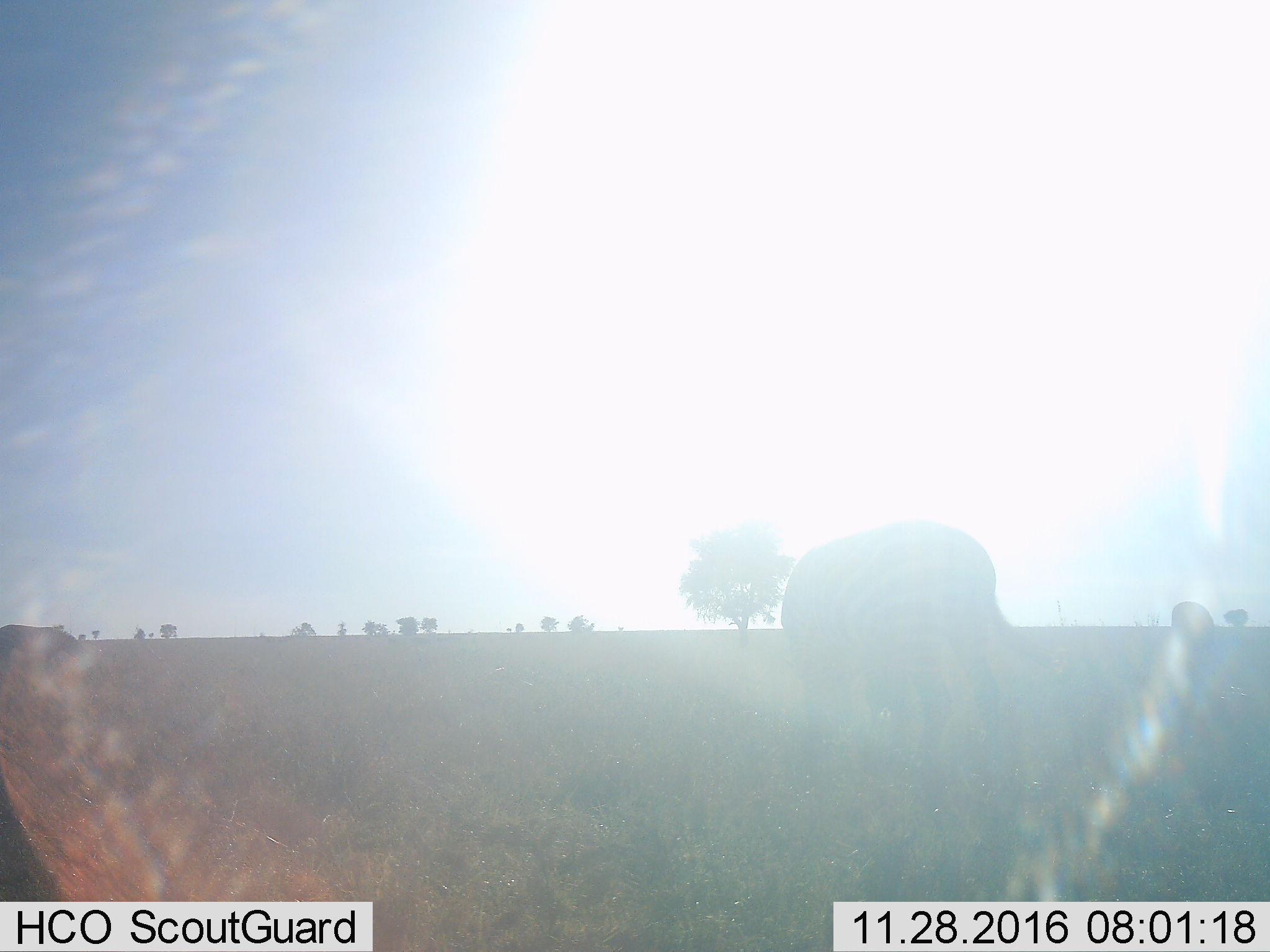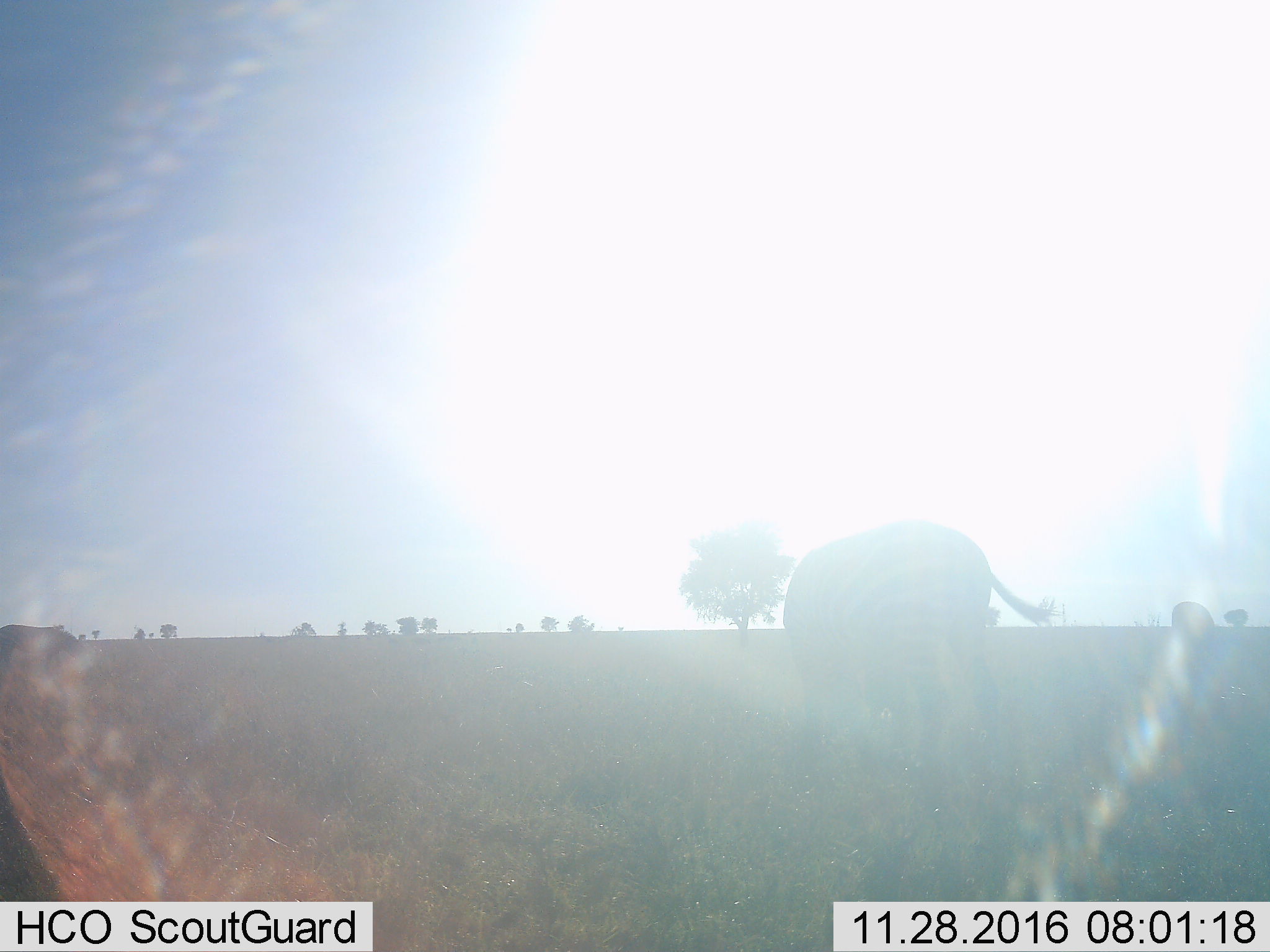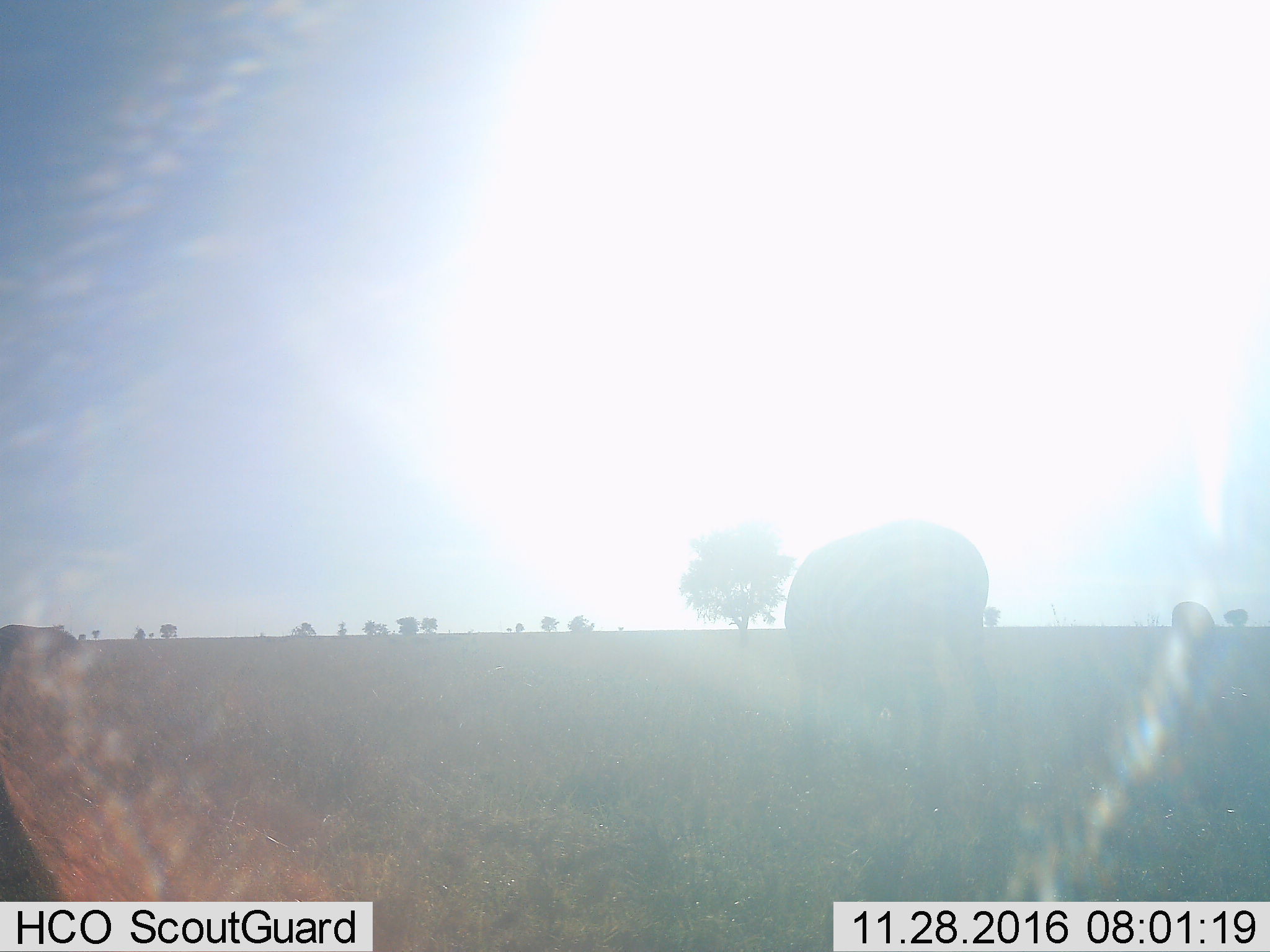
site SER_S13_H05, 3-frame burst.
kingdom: Animalia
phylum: Chordata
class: Mammalia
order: Perissodactyla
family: Equidae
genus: Equus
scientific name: Equus quagga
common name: plains zebra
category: zebraplains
Zebraplains (plains zebra) (Equus quagga), count 1. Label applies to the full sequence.